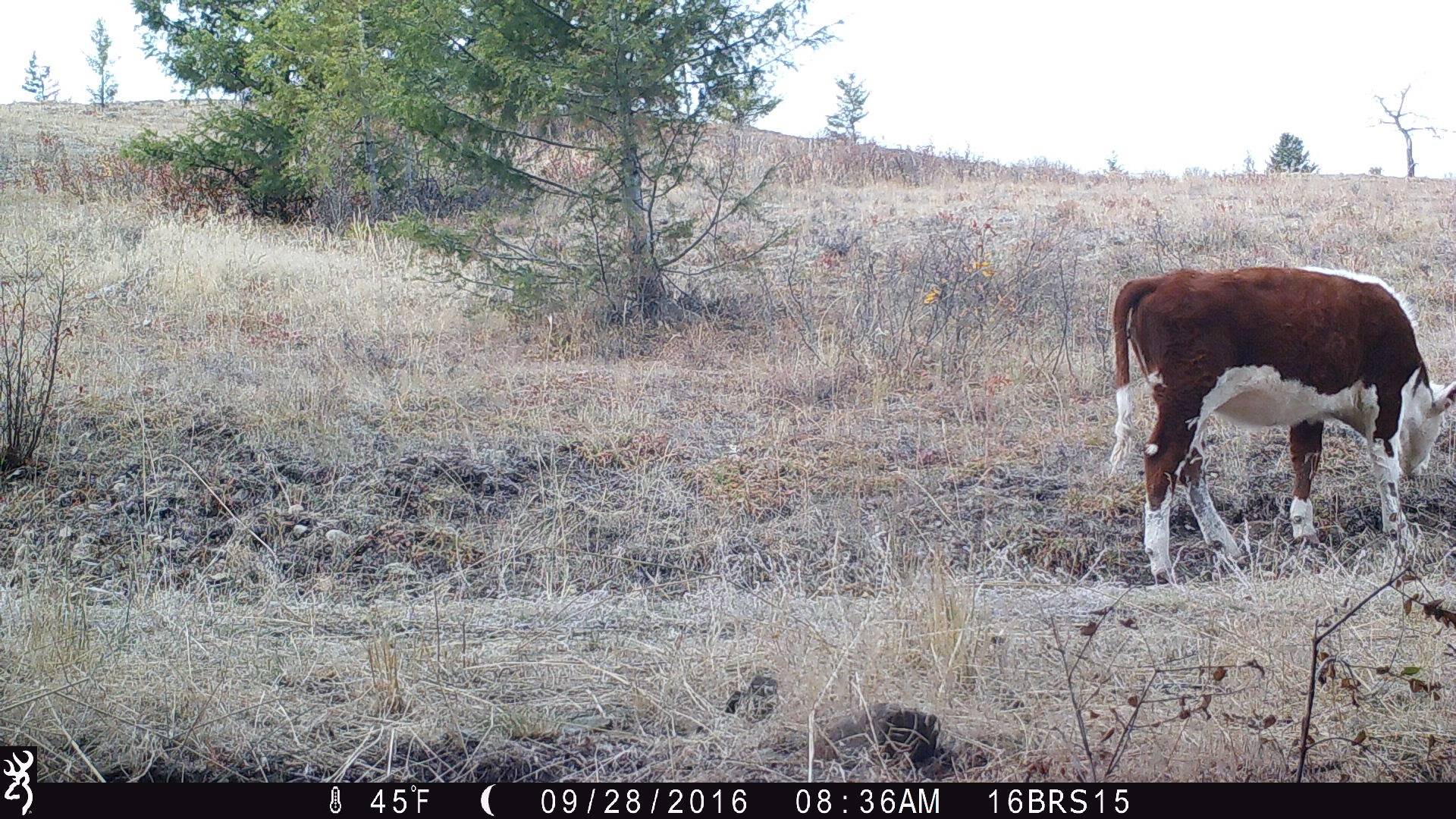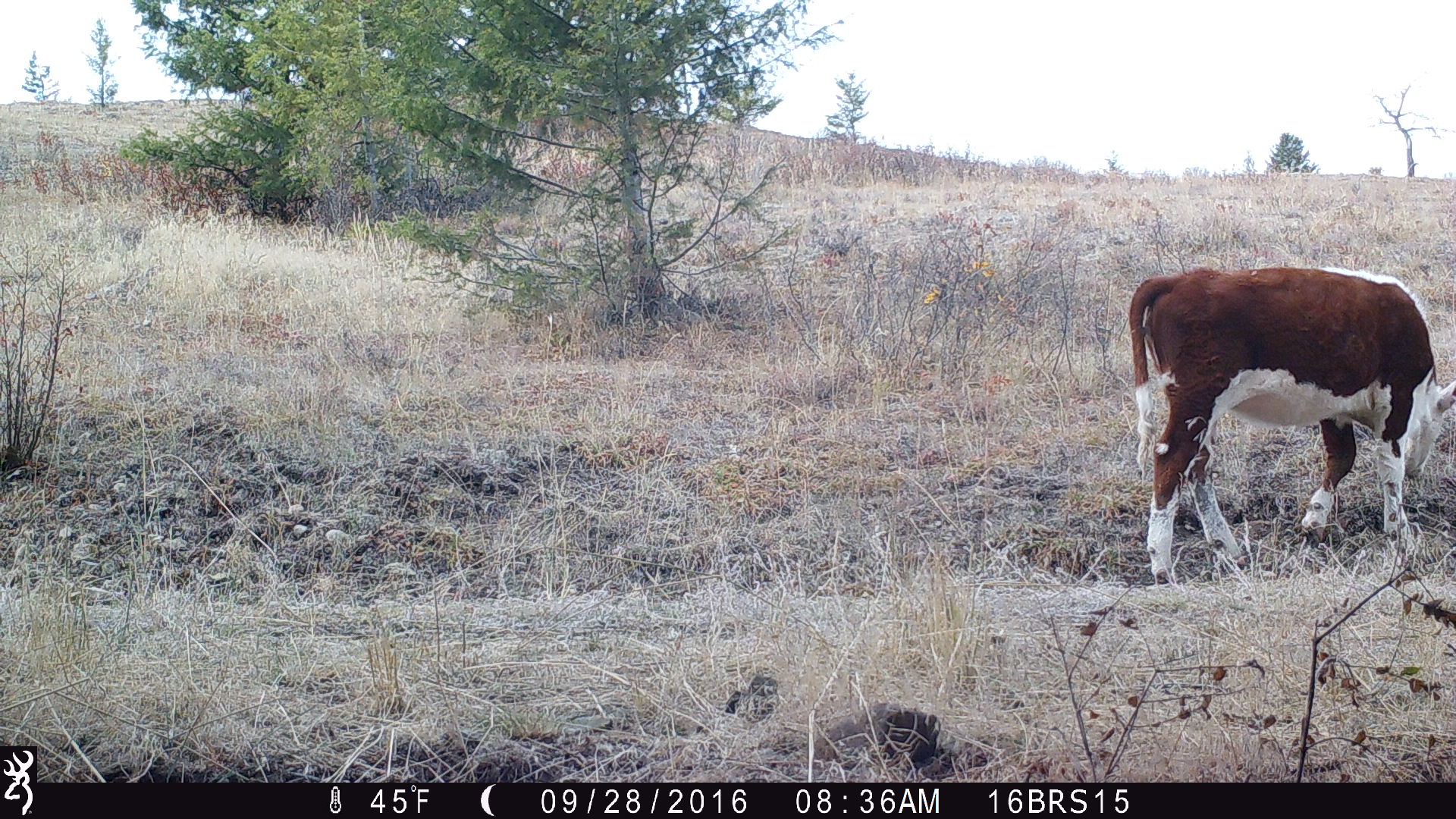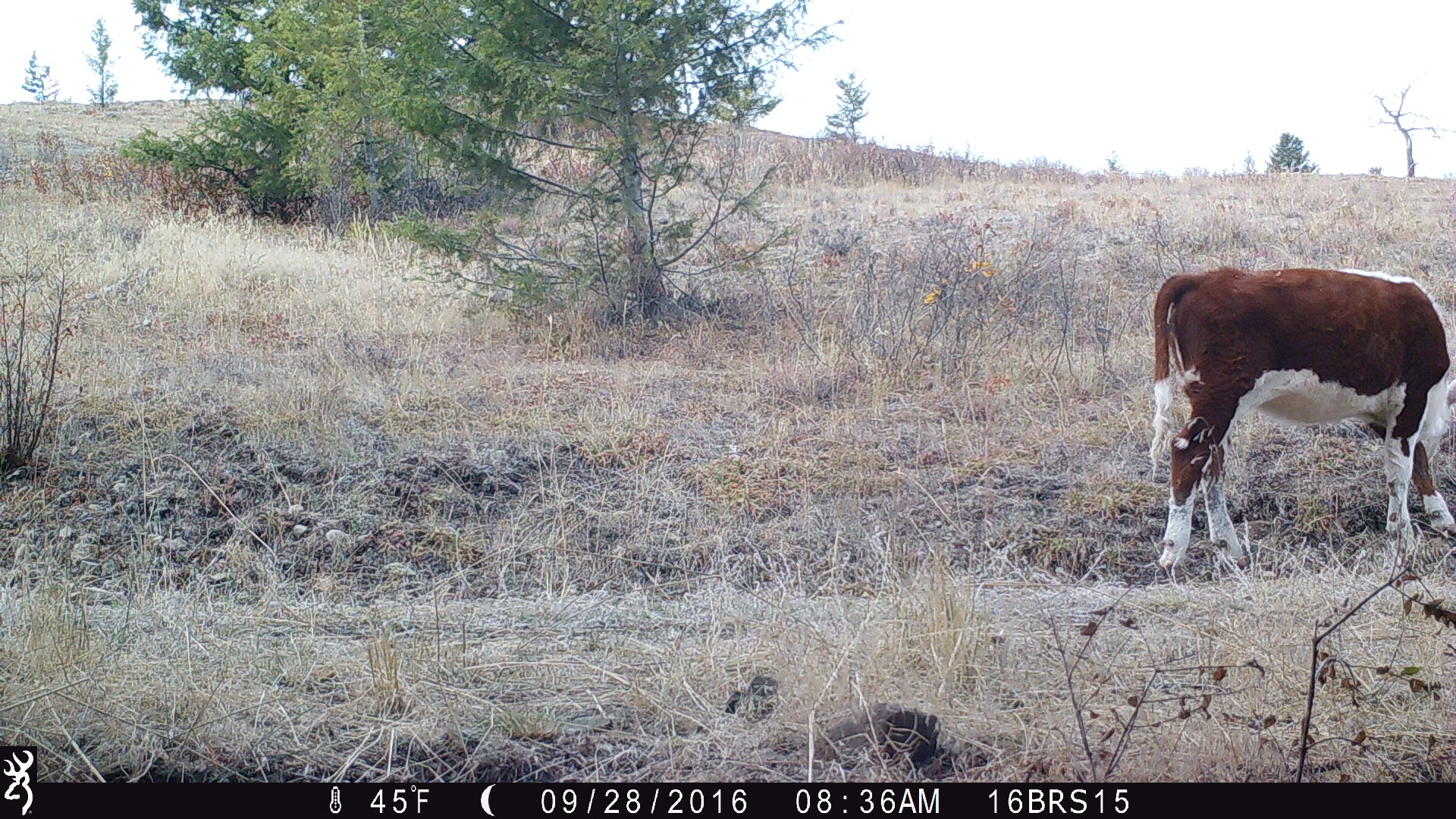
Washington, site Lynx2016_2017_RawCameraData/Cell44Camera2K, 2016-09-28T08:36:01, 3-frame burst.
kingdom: Animalia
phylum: Chordata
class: Mammalia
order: Artiodactyla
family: Bovidae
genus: Bos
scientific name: Bos taurus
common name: domestic cattle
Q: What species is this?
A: Domestic cattle (Bos taurus).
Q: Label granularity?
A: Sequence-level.